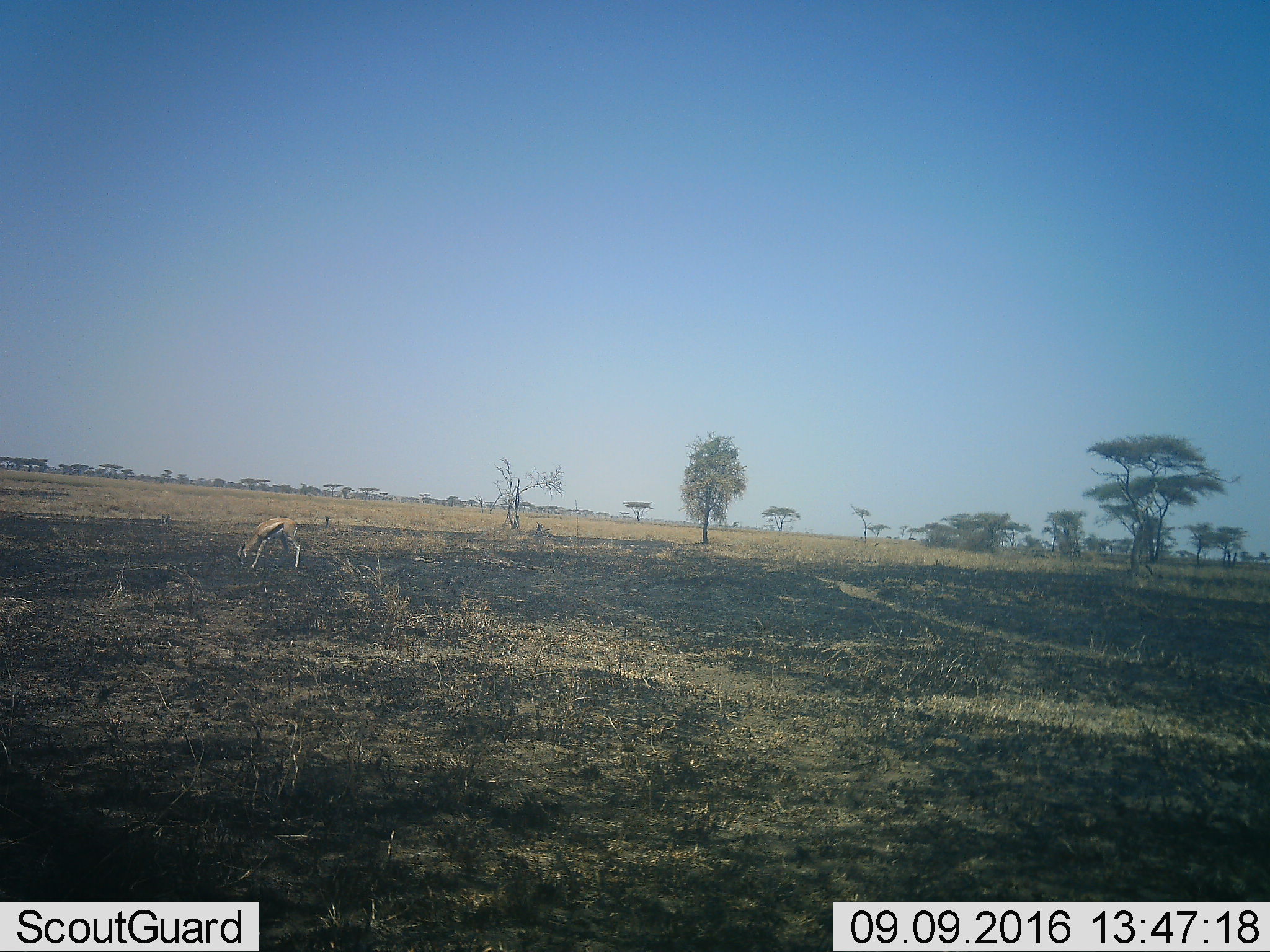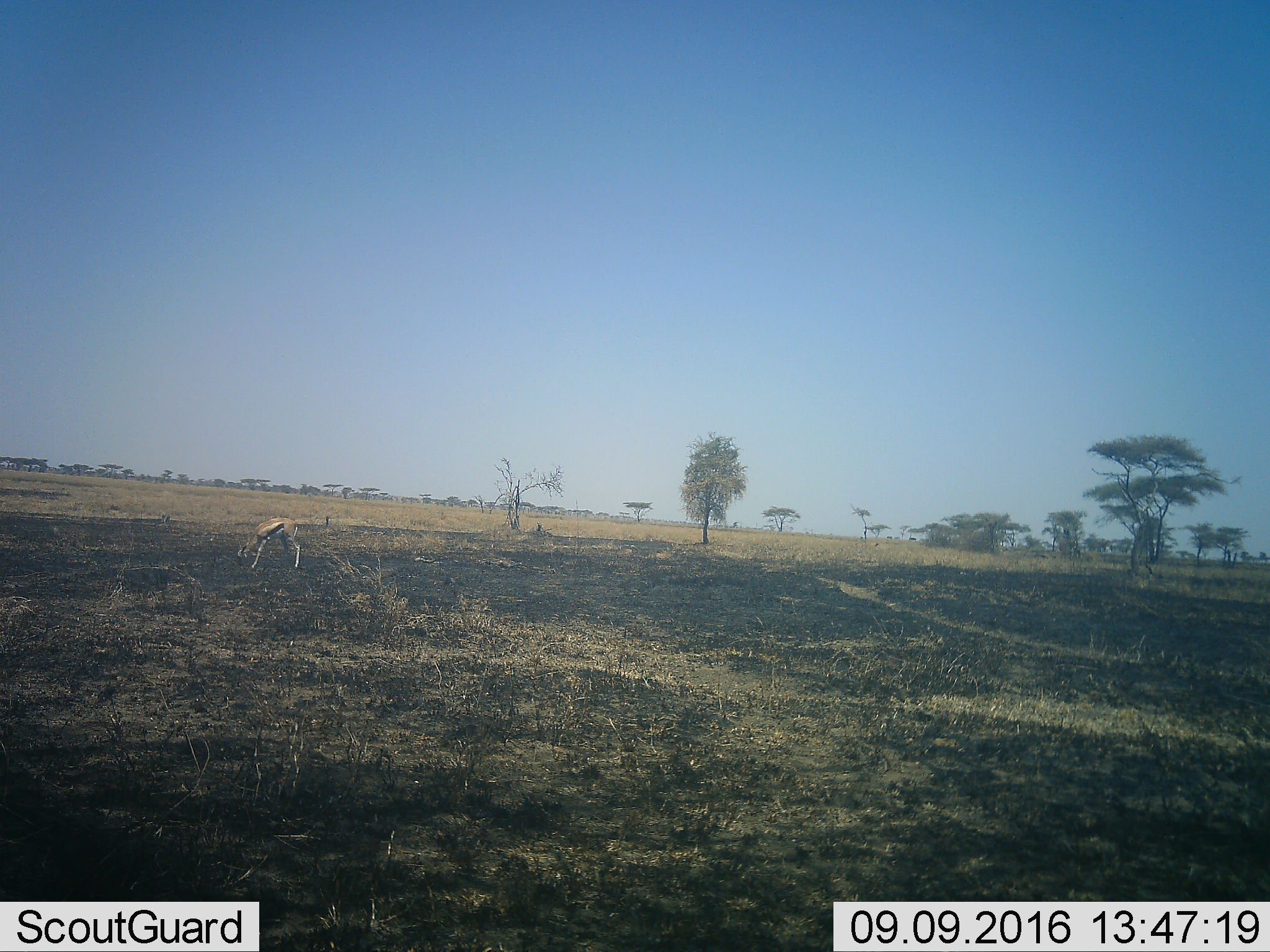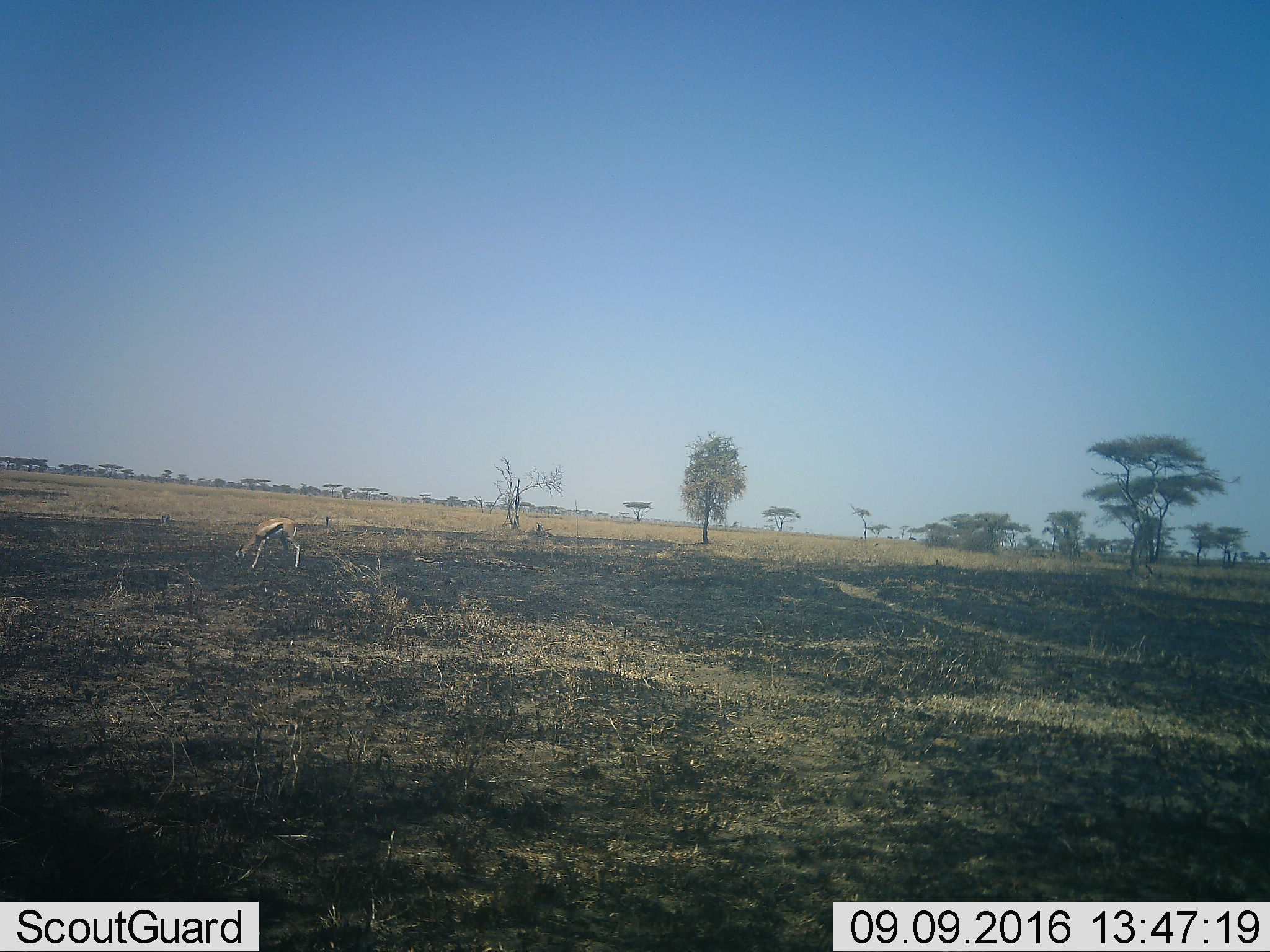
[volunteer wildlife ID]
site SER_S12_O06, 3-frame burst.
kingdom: Animalia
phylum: Chordata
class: Mammalia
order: Artiodactyla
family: Bovidae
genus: Eudorcas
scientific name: Eudorcas thomsonii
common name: thomson's gazelle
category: gazellethomsons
Gazellethomsons (thomson's gazelle) (Eudorcas thomsonii), count 1. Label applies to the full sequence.